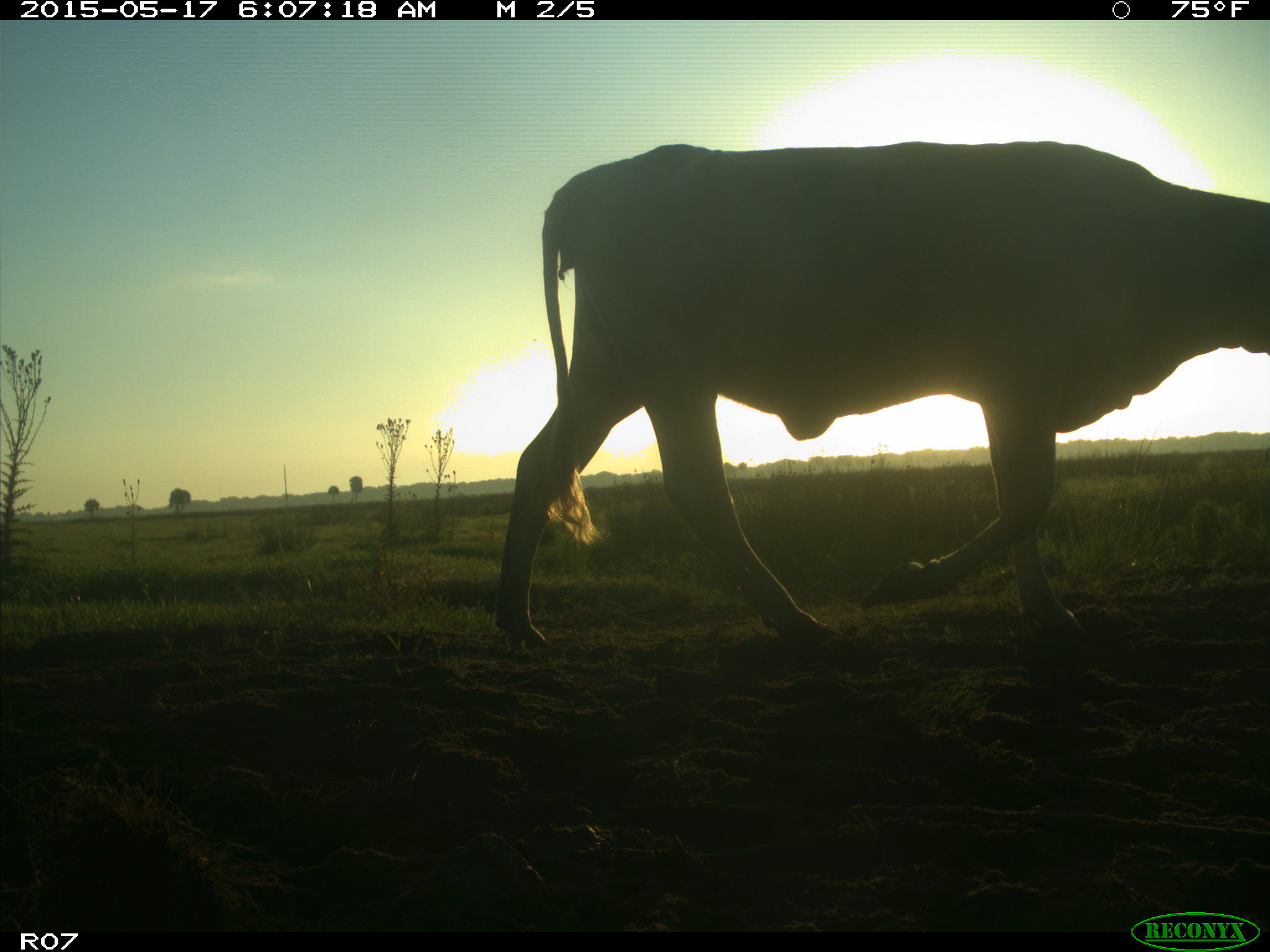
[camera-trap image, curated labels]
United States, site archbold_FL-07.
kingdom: Animalia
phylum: Chordata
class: Mammalia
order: Artiodactyla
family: Bovidae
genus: Bos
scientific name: Bos taurus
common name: domestic cow